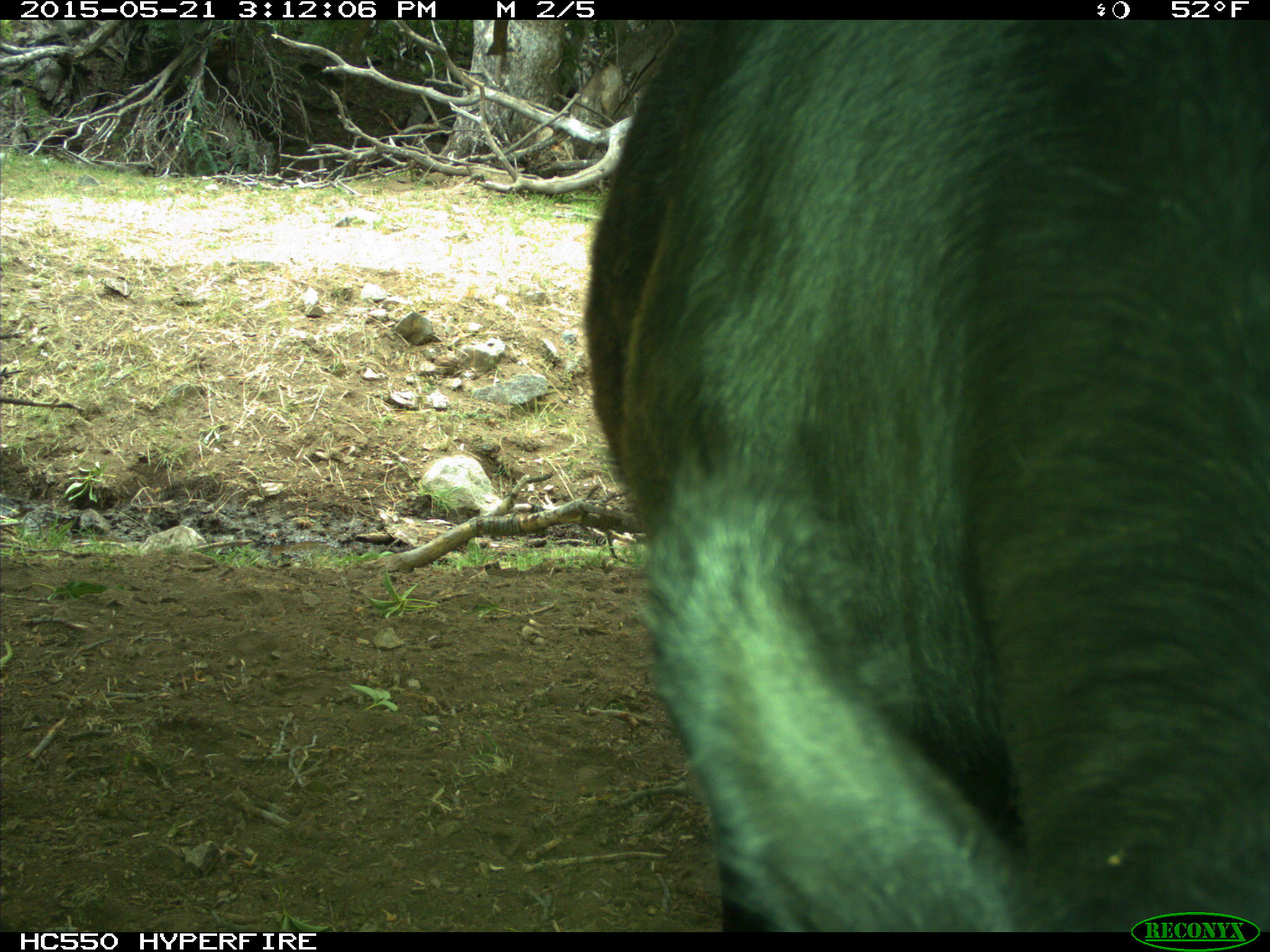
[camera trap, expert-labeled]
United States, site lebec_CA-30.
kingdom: Animalia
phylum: Chordata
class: Mammalia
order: Artiodactyla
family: Bovidae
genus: Bos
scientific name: Bos taurus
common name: domestic cow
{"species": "Bos taurus (domestic cow)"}